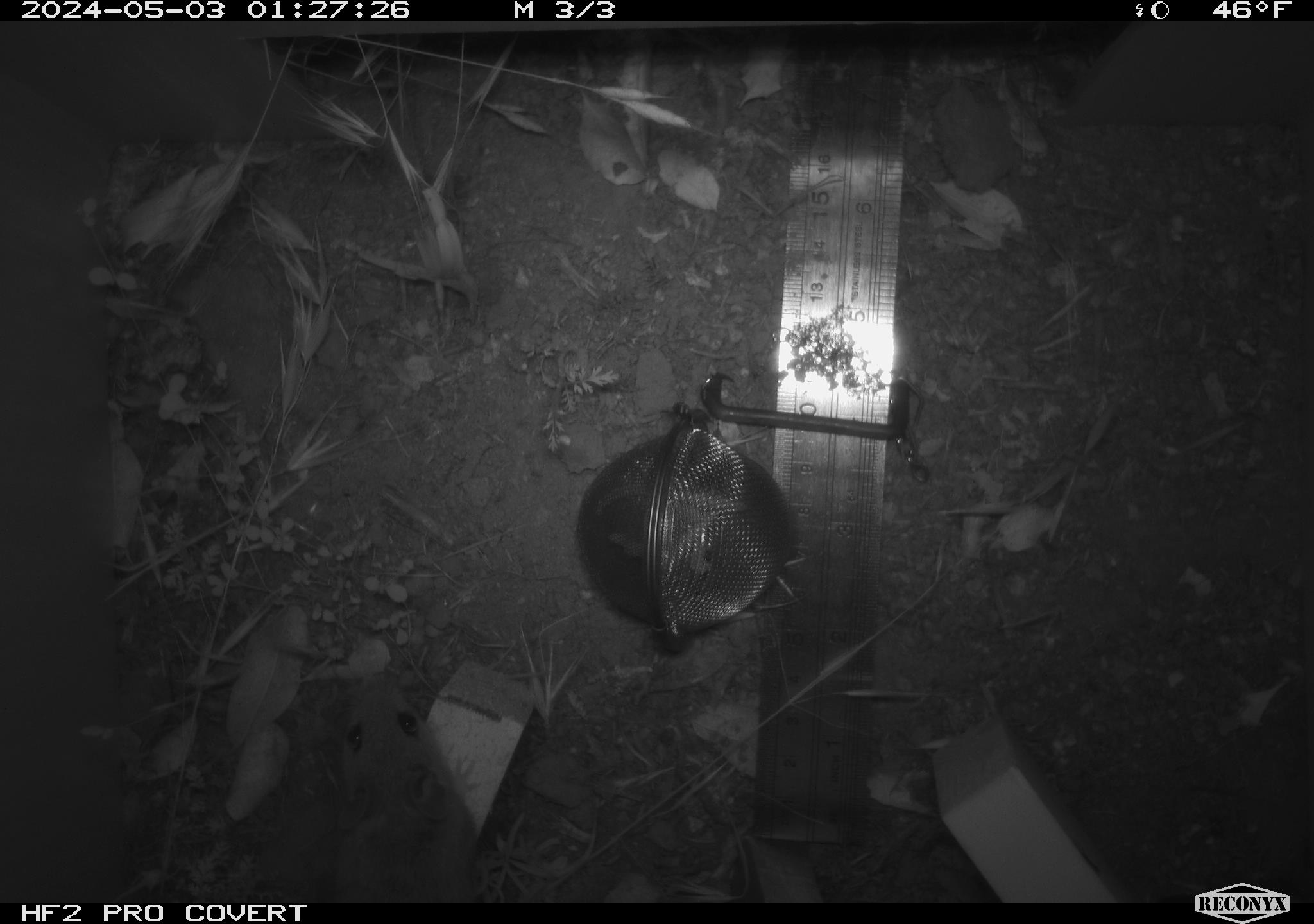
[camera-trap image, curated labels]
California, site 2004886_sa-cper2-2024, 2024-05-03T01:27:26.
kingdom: Animalia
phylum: Chordata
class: Mammalia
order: Rodentia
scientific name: Rodentia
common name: rodent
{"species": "rodent (Rodentia)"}